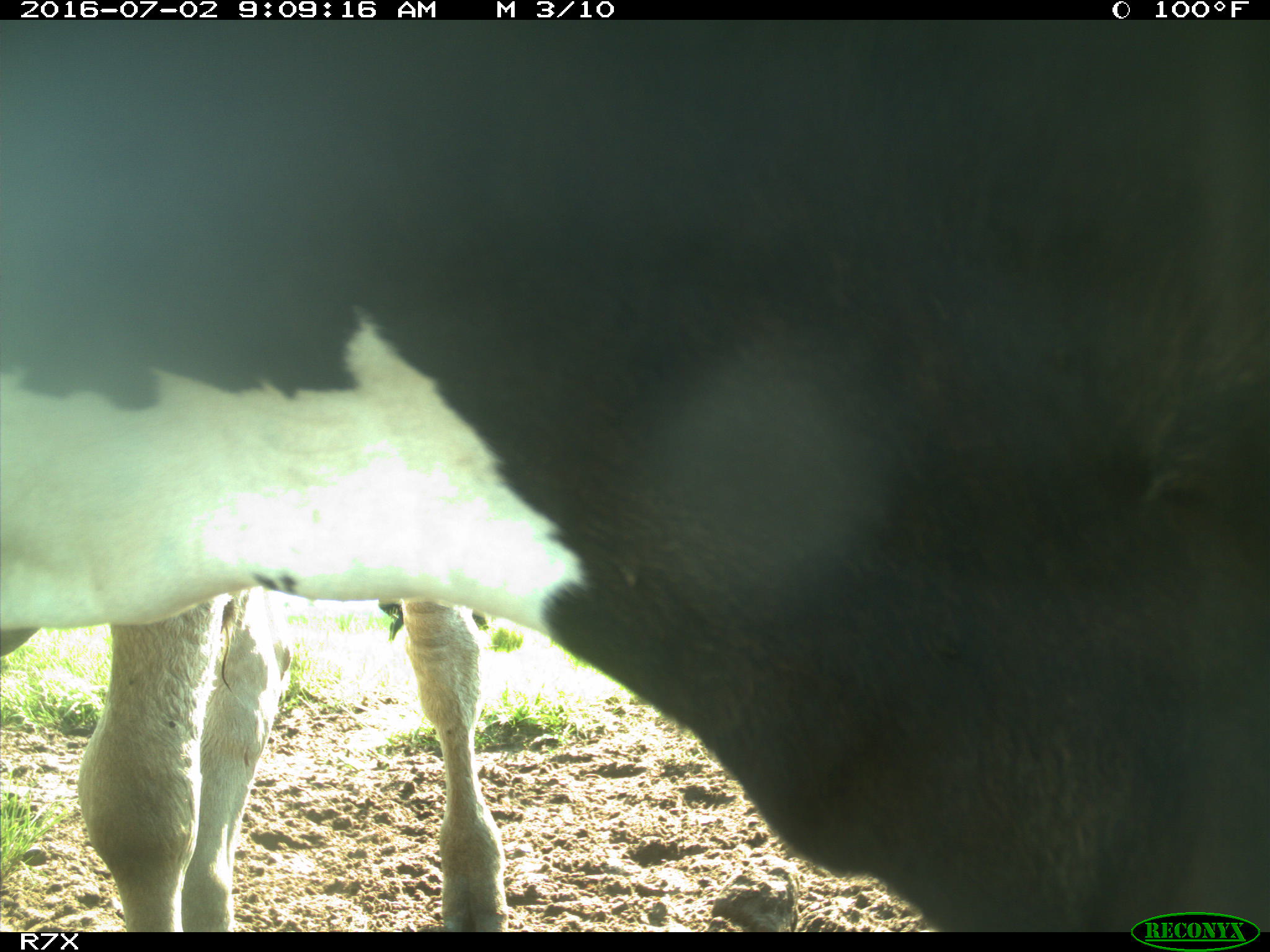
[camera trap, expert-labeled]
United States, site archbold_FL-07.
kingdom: Animalia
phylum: Chordata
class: Mammalia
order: Artiodactyla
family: Bovidae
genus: Bos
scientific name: Bos taurus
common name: domestic cow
Bos taurus (domestic cow).